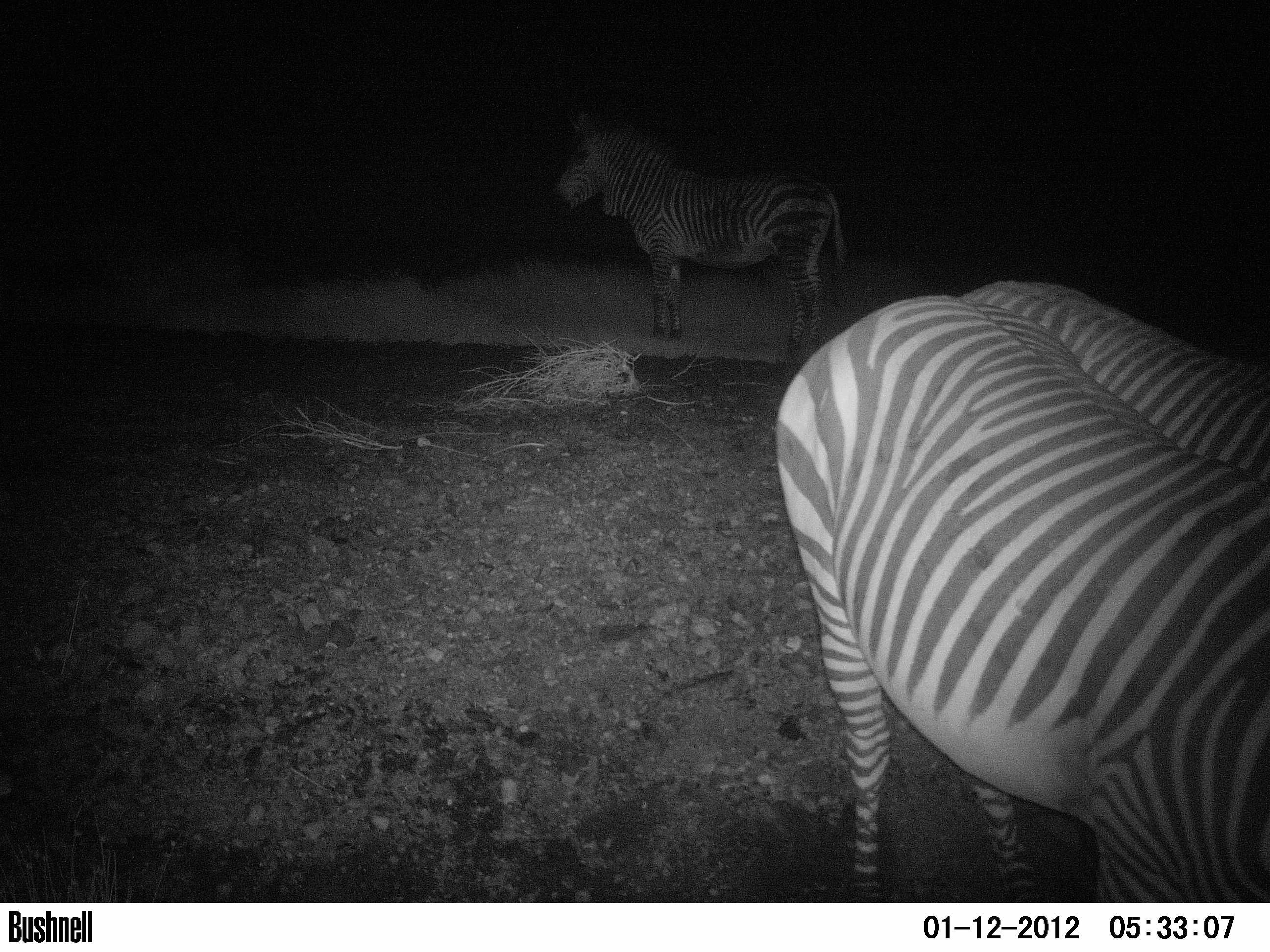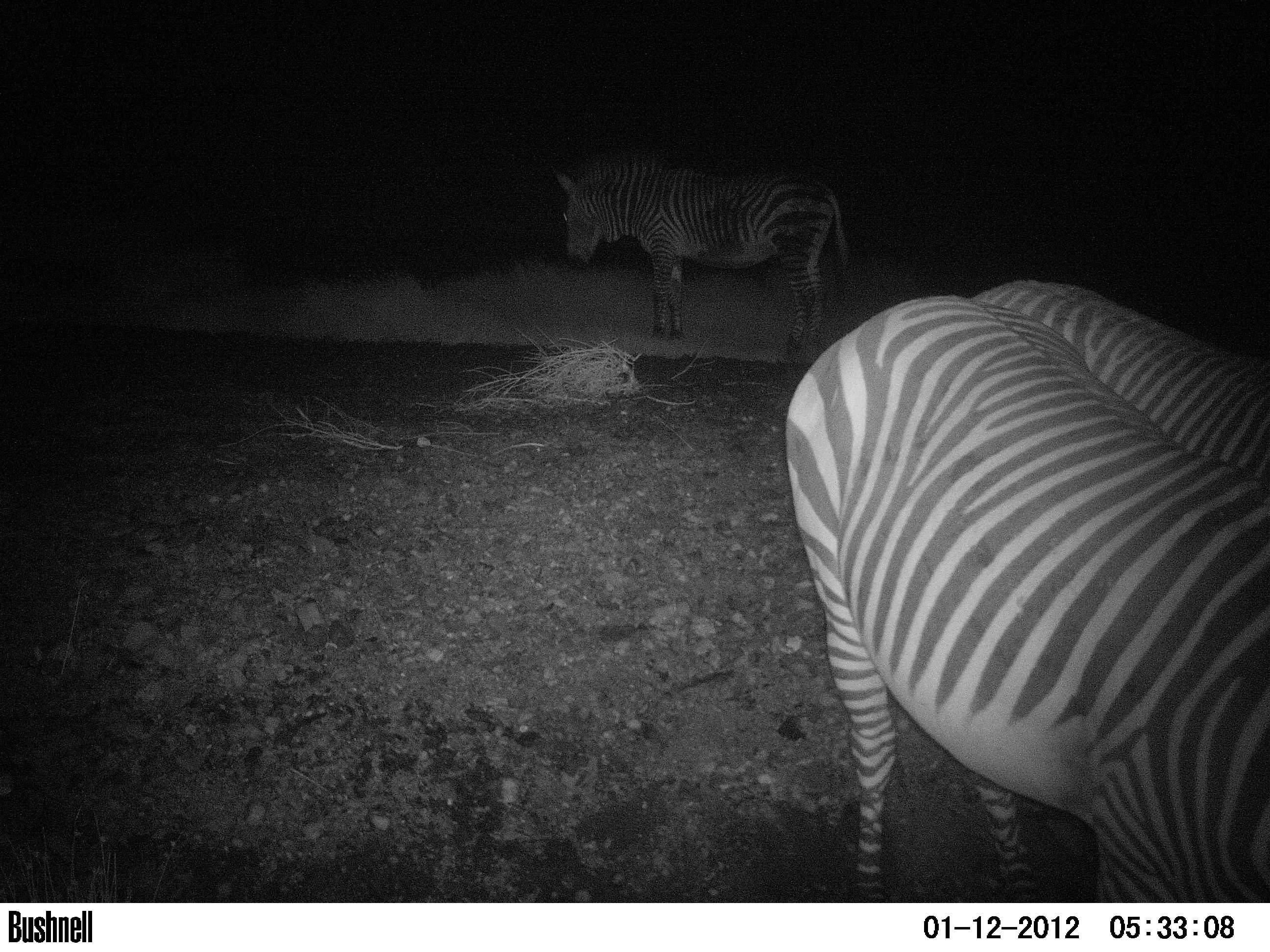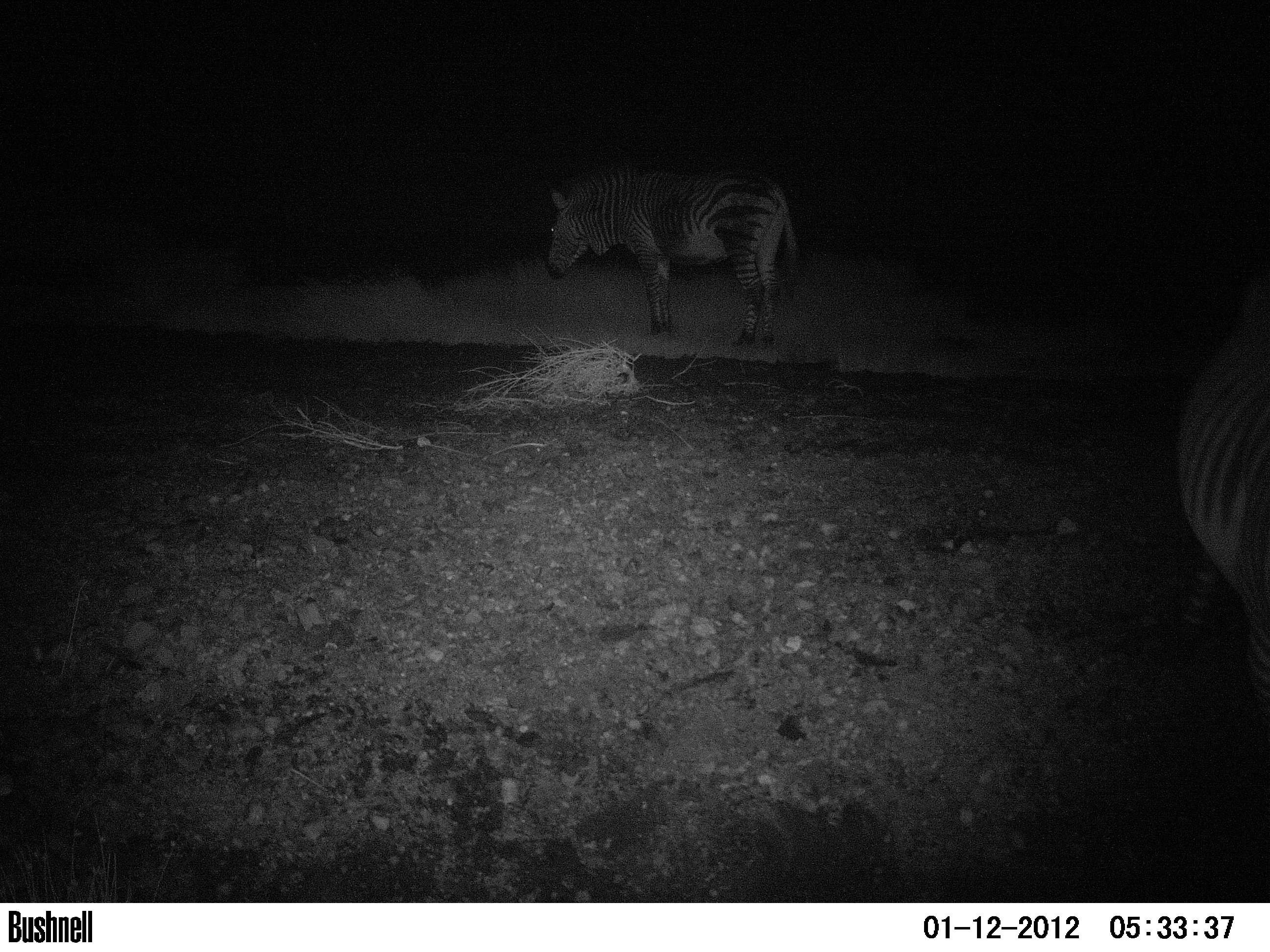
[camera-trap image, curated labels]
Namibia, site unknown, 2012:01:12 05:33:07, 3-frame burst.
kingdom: Animalia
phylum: Chordata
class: Mammalia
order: Perissodactyla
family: Equidae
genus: Equus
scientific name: Equus zebra hartmannae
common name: hartmann's mountain zebra